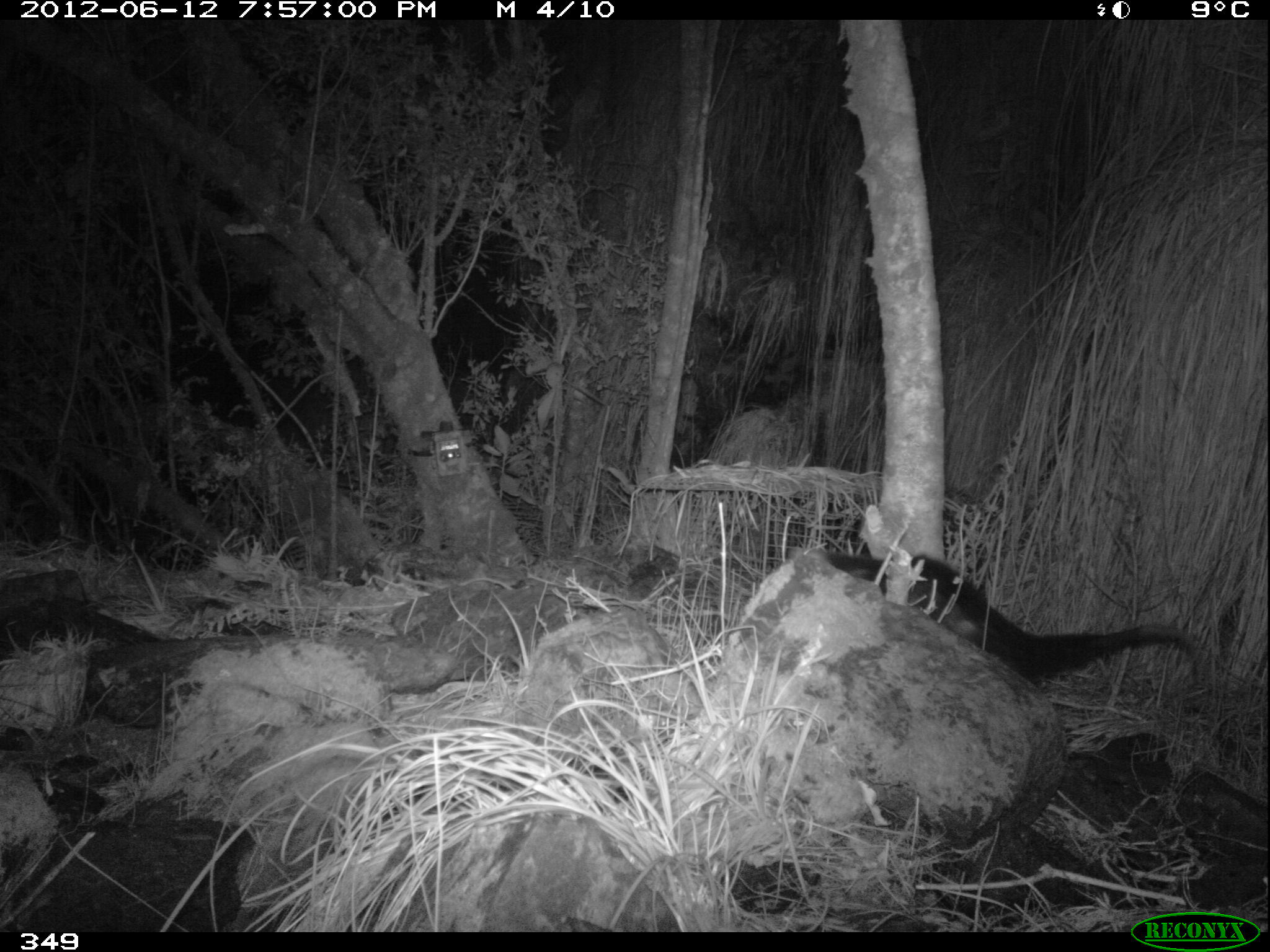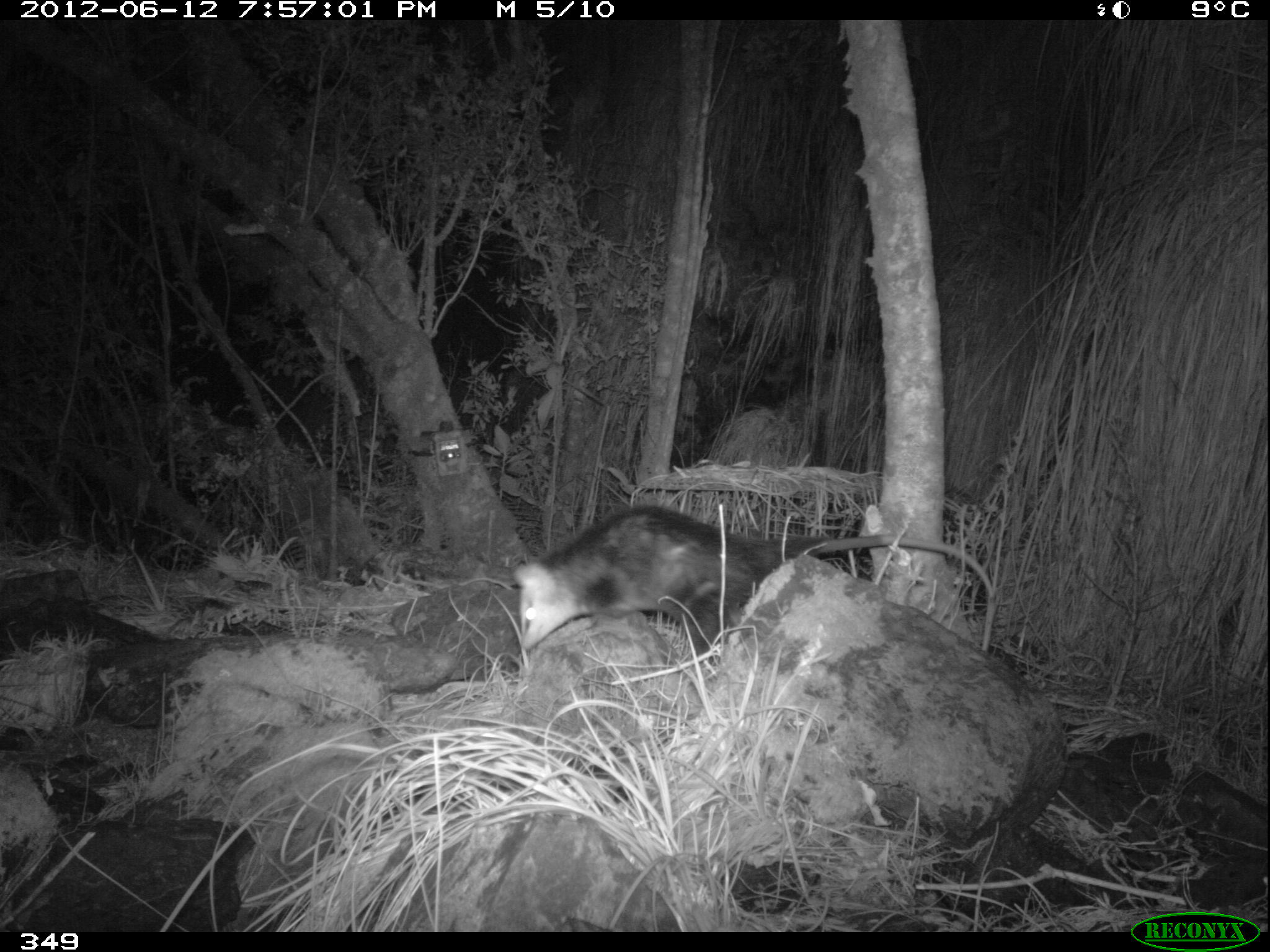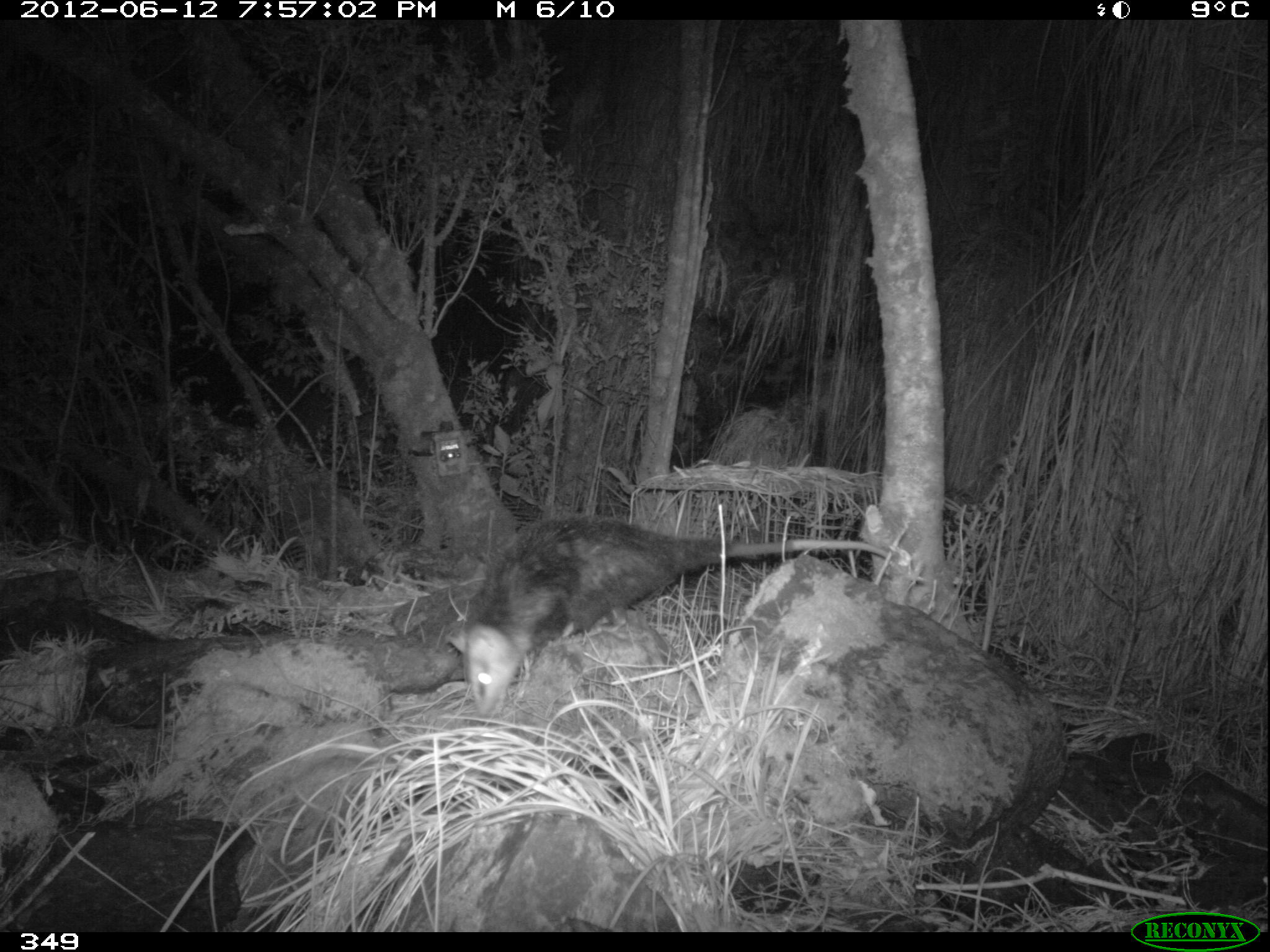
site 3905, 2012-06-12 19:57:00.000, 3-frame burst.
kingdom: Animalia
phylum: Chordata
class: Mammalia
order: Didelphimorphia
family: Didelphidae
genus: Didelphis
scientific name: Didelphis pernigra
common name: andean white-eared opossum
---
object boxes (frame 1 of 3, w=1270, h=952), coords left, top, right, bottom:
didelphis pernigra: 788, 547, 1204, 690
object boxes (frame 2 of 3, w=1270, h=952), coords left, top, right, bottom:
didelphis pernigra: 510, 501, 1000, 660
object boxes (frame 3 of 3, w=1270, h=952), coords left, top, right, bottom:
didelphis pernigra: 459, 510, 899, 719